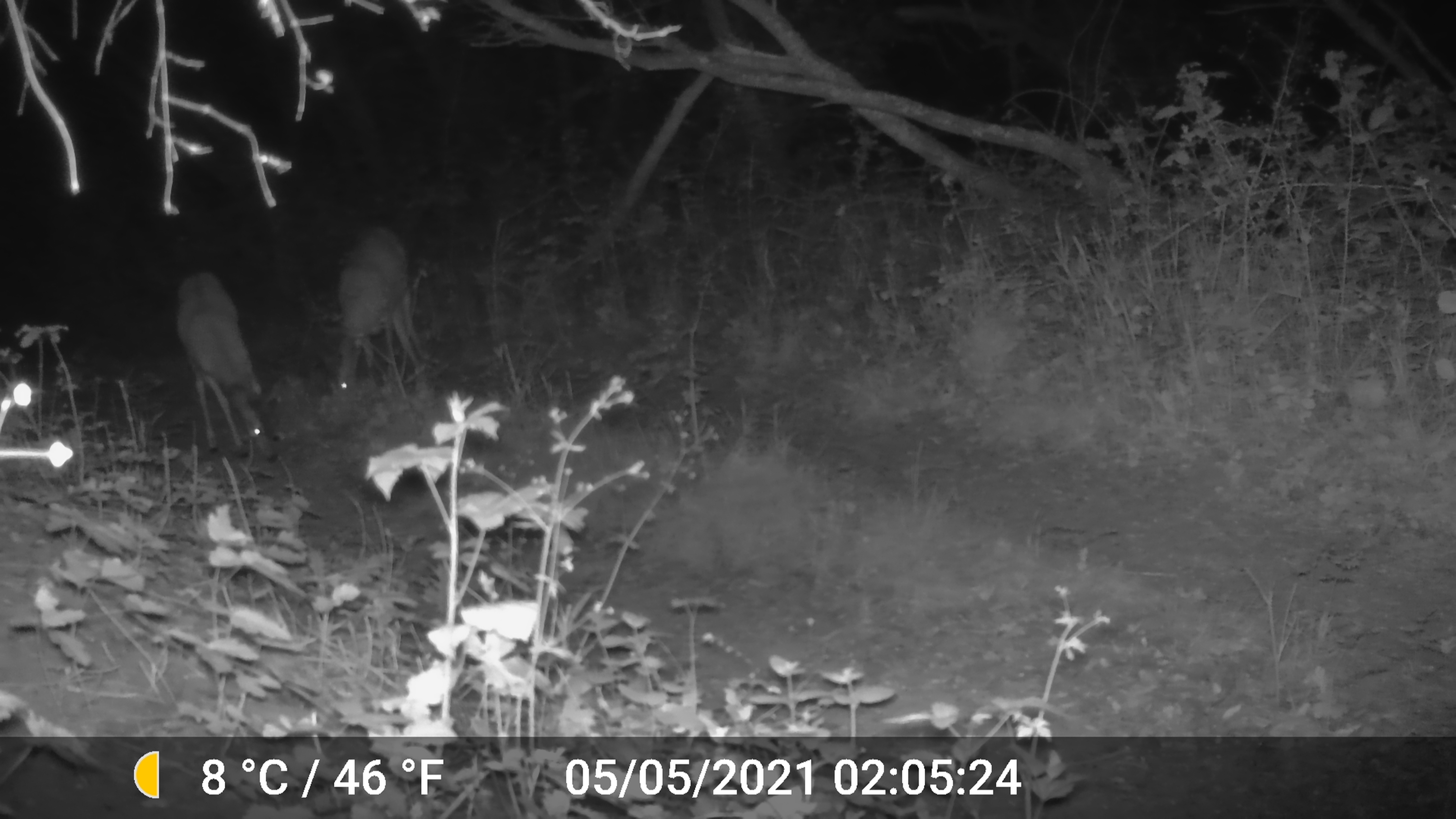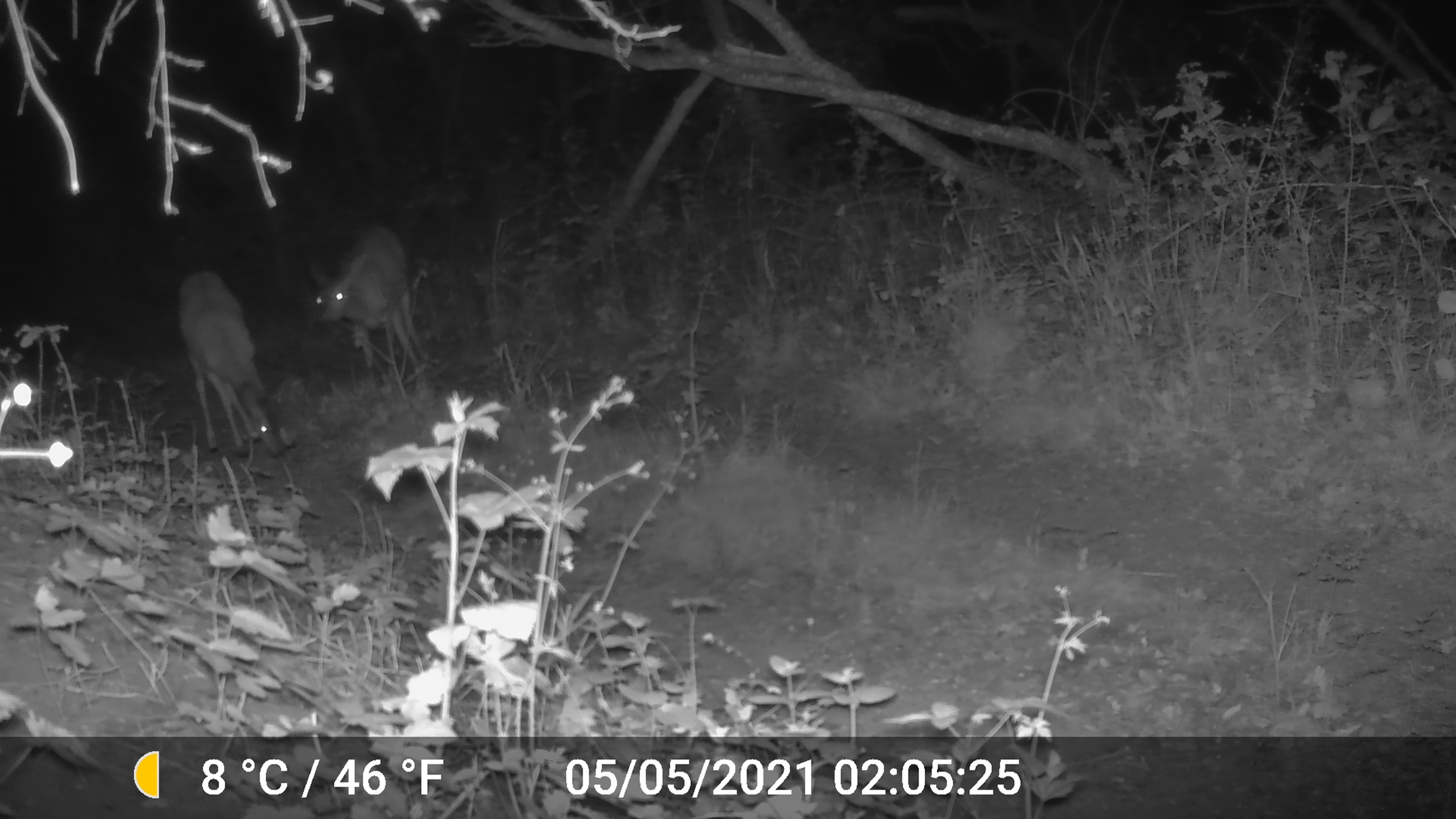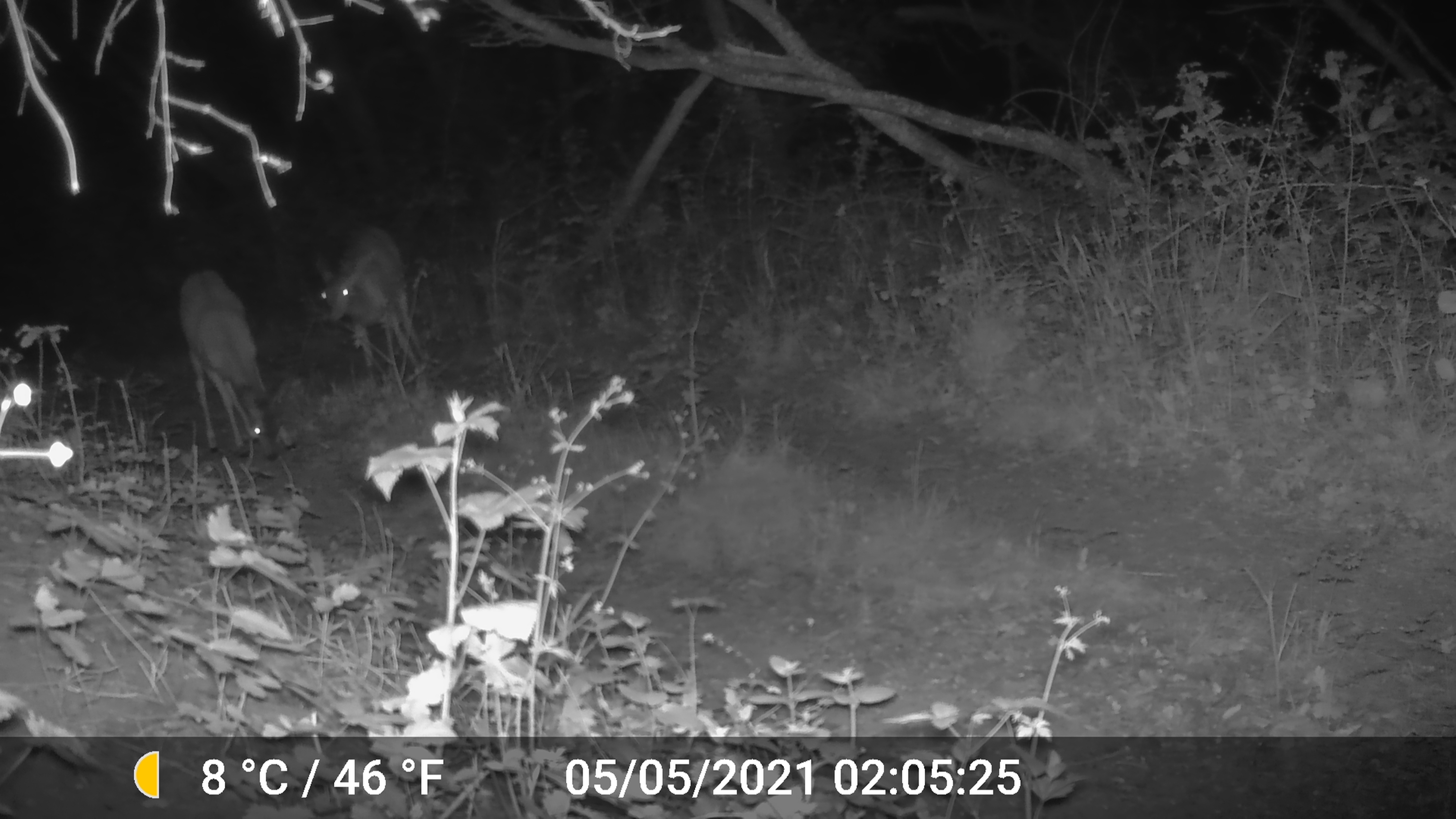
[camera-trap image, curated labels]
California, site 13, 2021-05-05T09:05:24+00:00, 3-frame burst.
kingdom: Animalia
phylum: Chordata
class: Mammalia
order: Artiodactyla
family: Cervidae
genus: Odocoileus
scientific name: Odocoileus hemionus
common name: mule deer